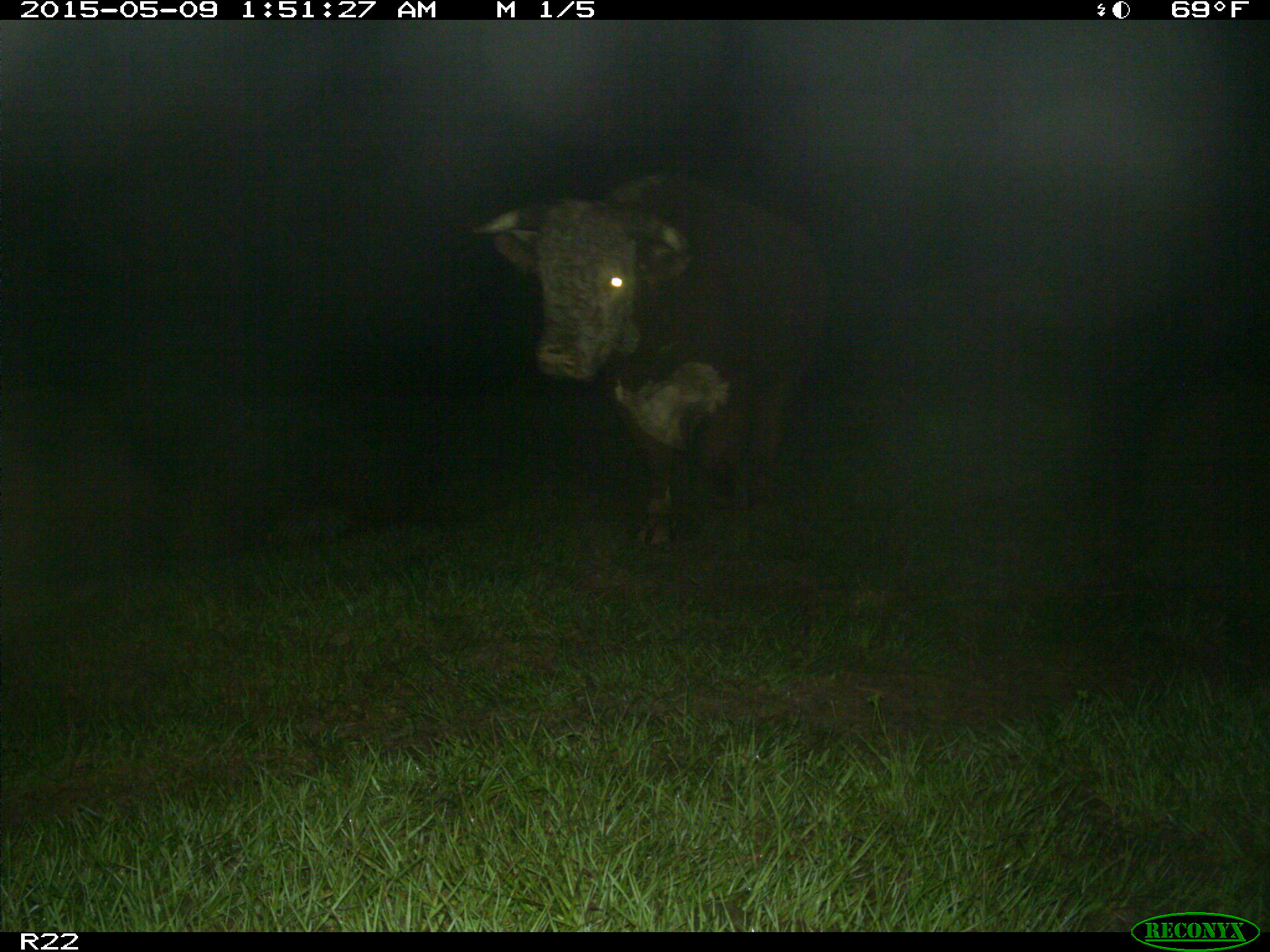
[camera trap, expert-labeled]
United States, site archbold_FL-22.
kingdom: Animalia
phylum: Chordata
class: Mammalia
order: Artiodactyla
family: Bovidae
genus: Bos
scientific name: Bos taurus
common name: domestic cow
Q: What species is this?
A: Bos taurus (domestic cow).